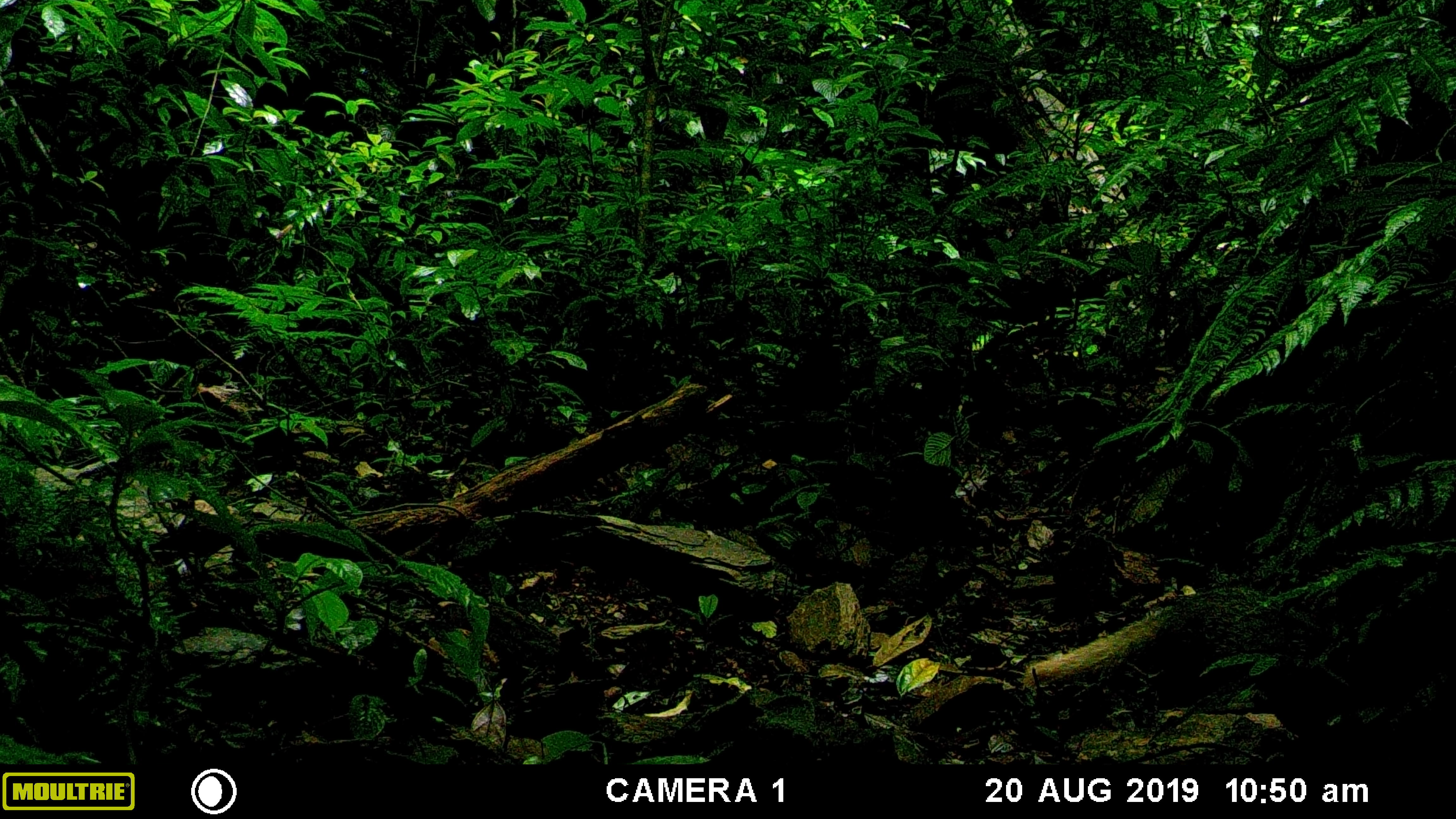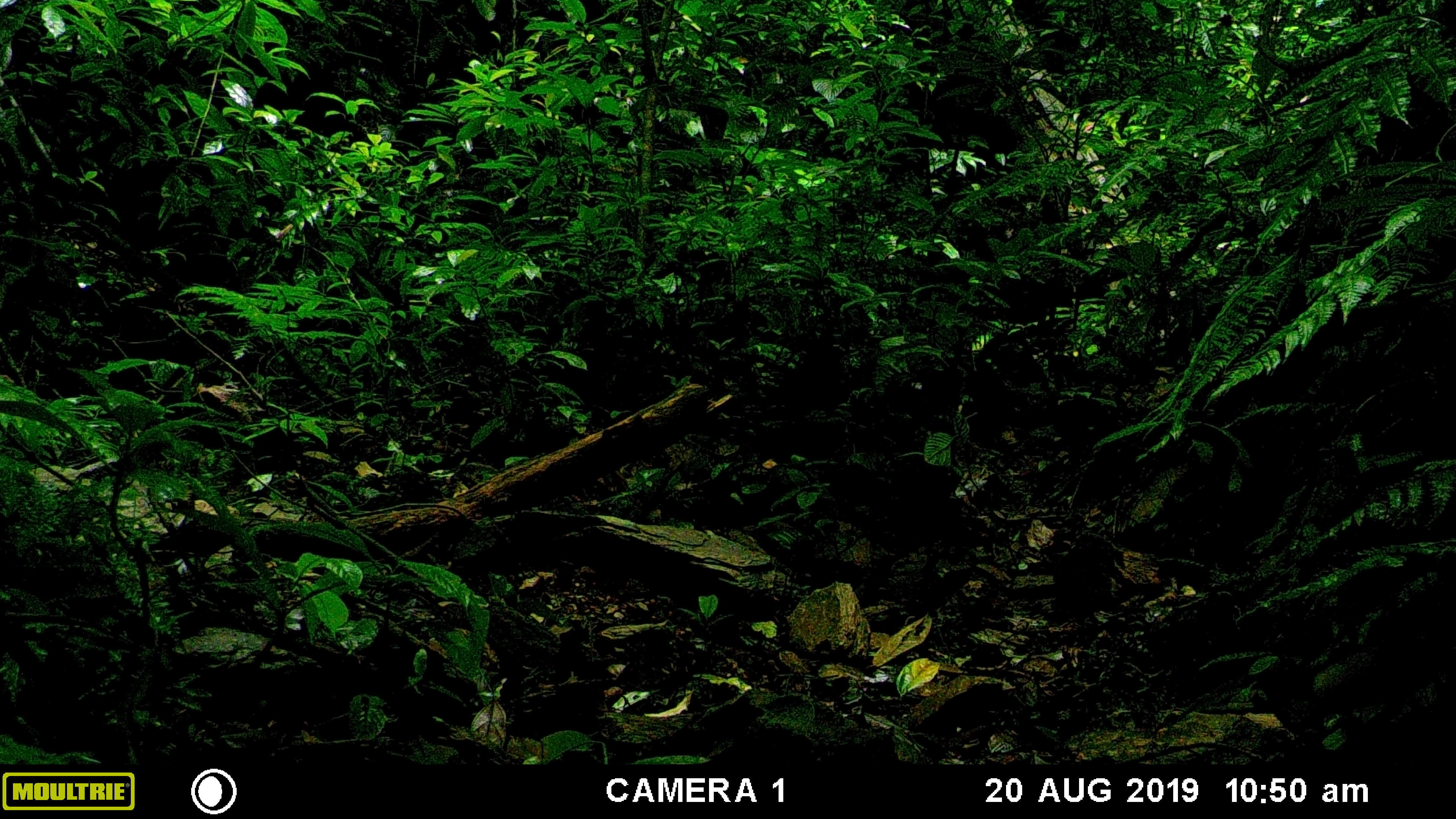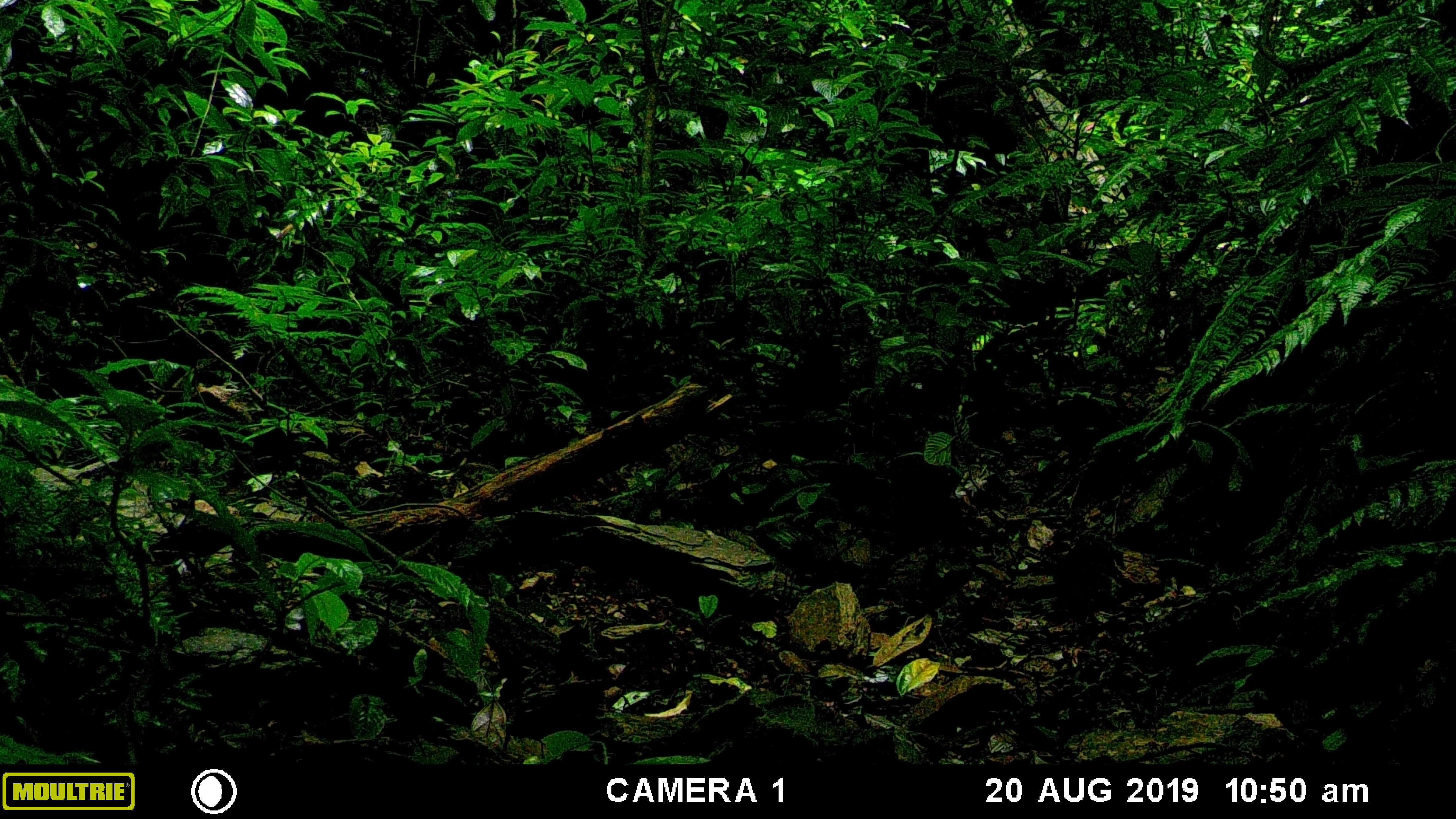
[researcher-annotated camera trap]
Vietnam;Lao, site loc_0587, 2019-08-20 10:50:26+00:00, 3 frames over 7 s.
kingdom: Animalia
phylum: Chordata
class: Mammalia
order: Carnivora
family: Herpestidae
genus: Urva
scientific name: Urva urva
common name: crab-eating mongoose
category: crab eating mongoose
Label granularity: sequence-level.